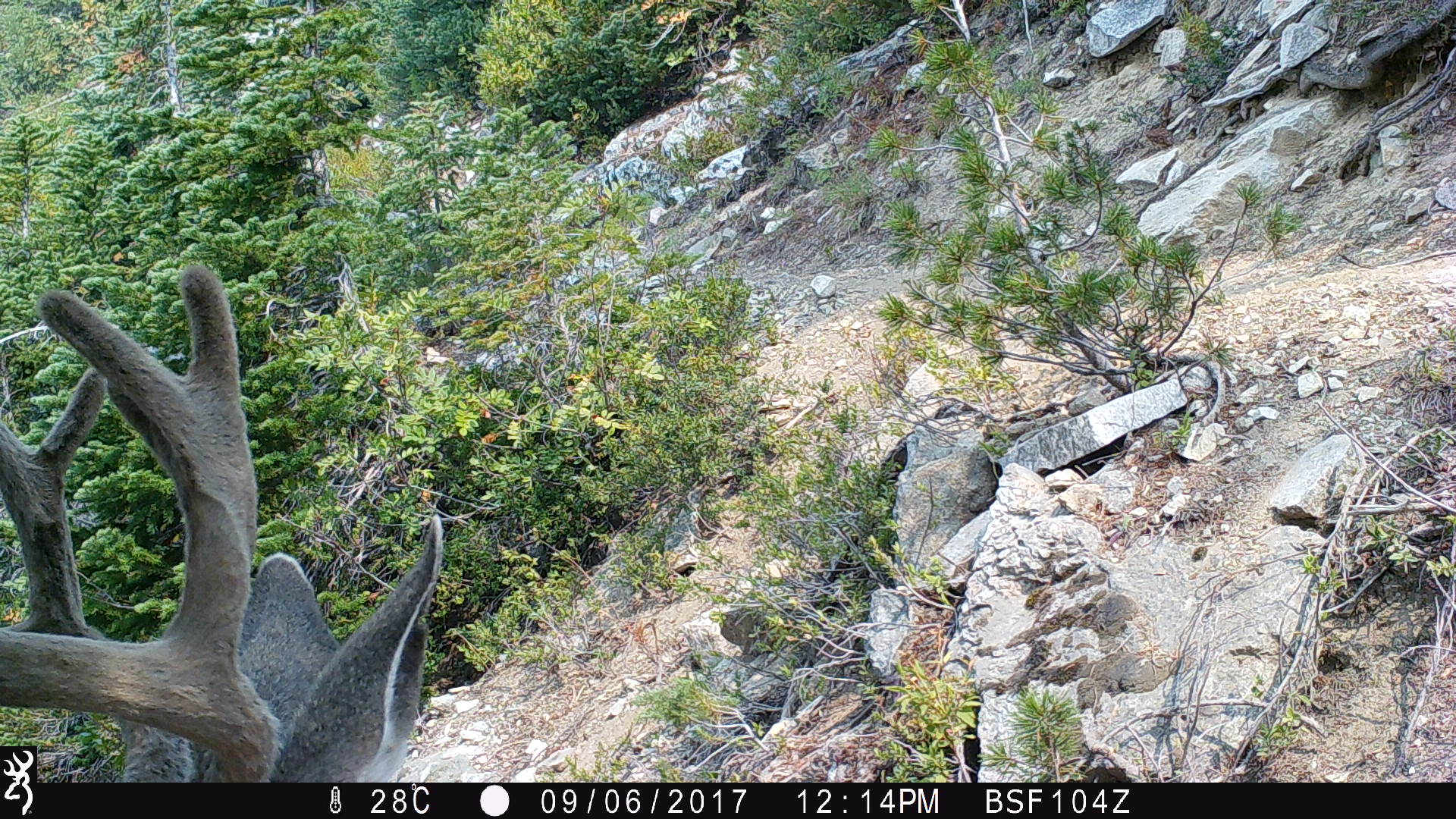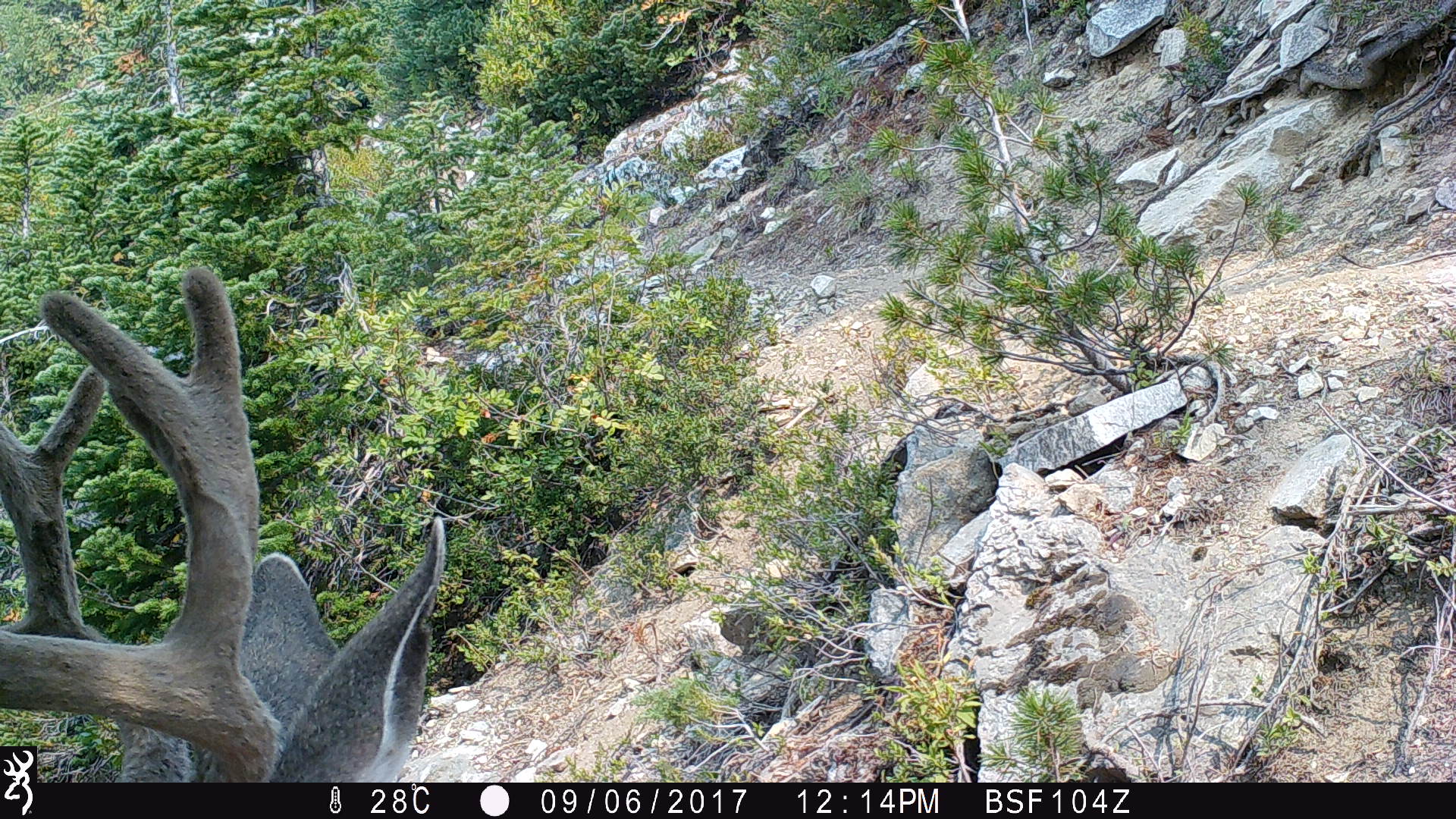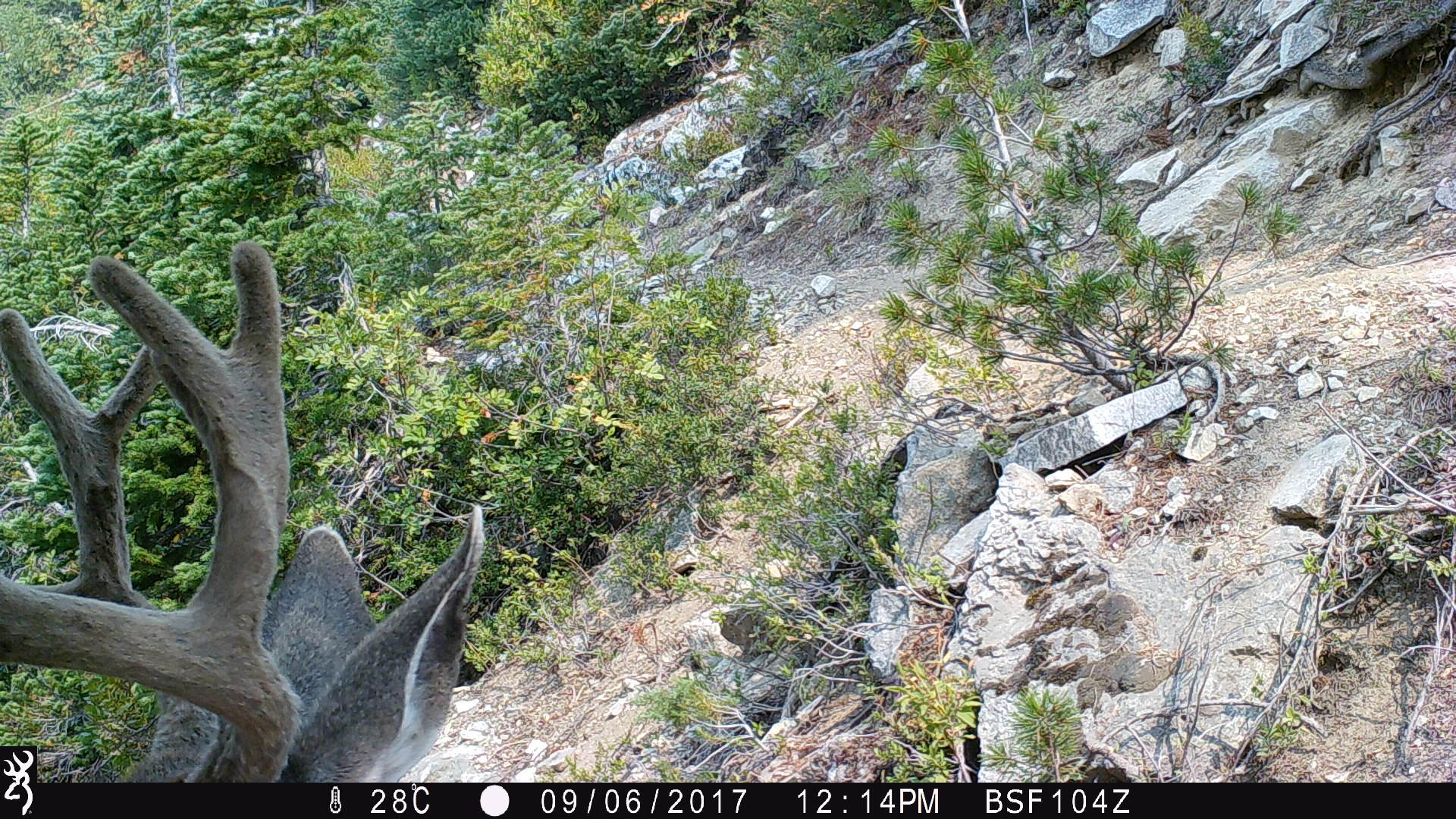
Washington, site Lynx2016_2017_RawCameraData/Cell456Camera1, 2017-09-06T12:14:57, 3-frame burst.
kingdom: Animalia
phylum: Chordata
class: Mammalia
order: Artiodactyla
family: Cervidae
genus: Odocoileus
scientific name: Odocoileus hemionus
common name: mule deer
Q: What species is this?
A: Odocoileus hemionus (mule deer).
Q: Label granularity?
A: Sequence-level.